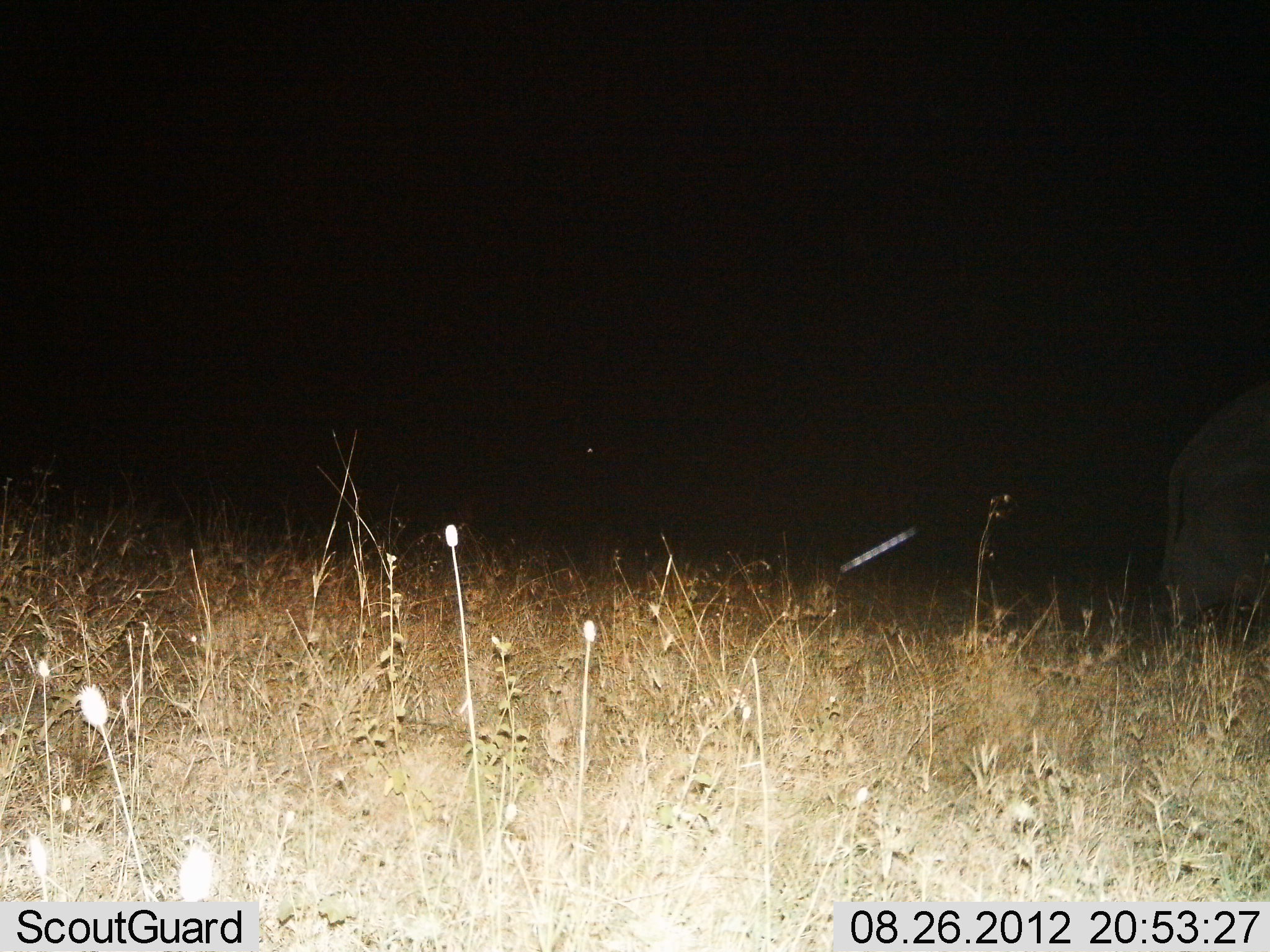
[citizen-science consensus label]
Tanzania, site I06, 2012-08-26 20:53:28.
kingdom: Animalia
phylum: Chordata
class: Mammalia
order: Proboscidea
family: Elephantidae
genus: Loxodonta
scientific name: Loxodonta africana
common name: african bush elephant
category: elephant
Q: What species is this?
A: Elephant (african bush elephant) (Loxodonta africana).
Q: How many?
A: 1.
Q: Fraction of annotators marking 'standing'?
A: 29%.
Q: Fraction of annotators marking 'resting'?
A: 0%.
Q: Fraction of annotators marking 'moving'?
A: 71%.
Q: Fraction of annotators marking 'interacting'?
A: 0%.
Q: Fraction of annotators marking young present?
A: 0%.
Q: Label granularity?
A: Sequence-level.